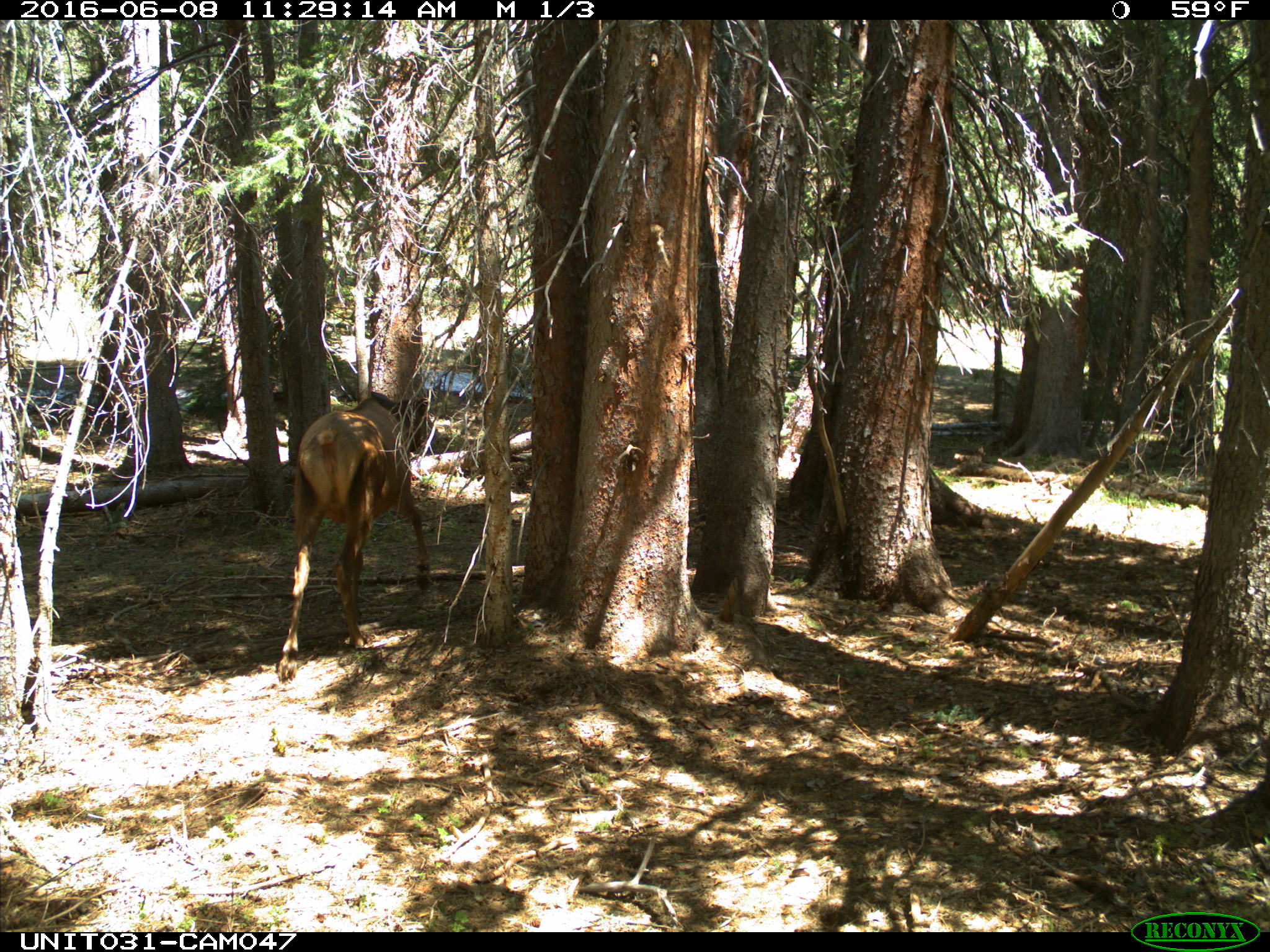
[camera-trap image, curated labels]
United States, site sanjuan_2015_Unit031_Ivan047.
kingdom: Animalia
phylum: Chordata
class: Mammalia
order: Artiodactyla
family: Cervidae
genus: Cervus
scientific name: Cervus elaphus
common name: red deer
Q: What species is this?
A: Cervus elaphus (red deer).